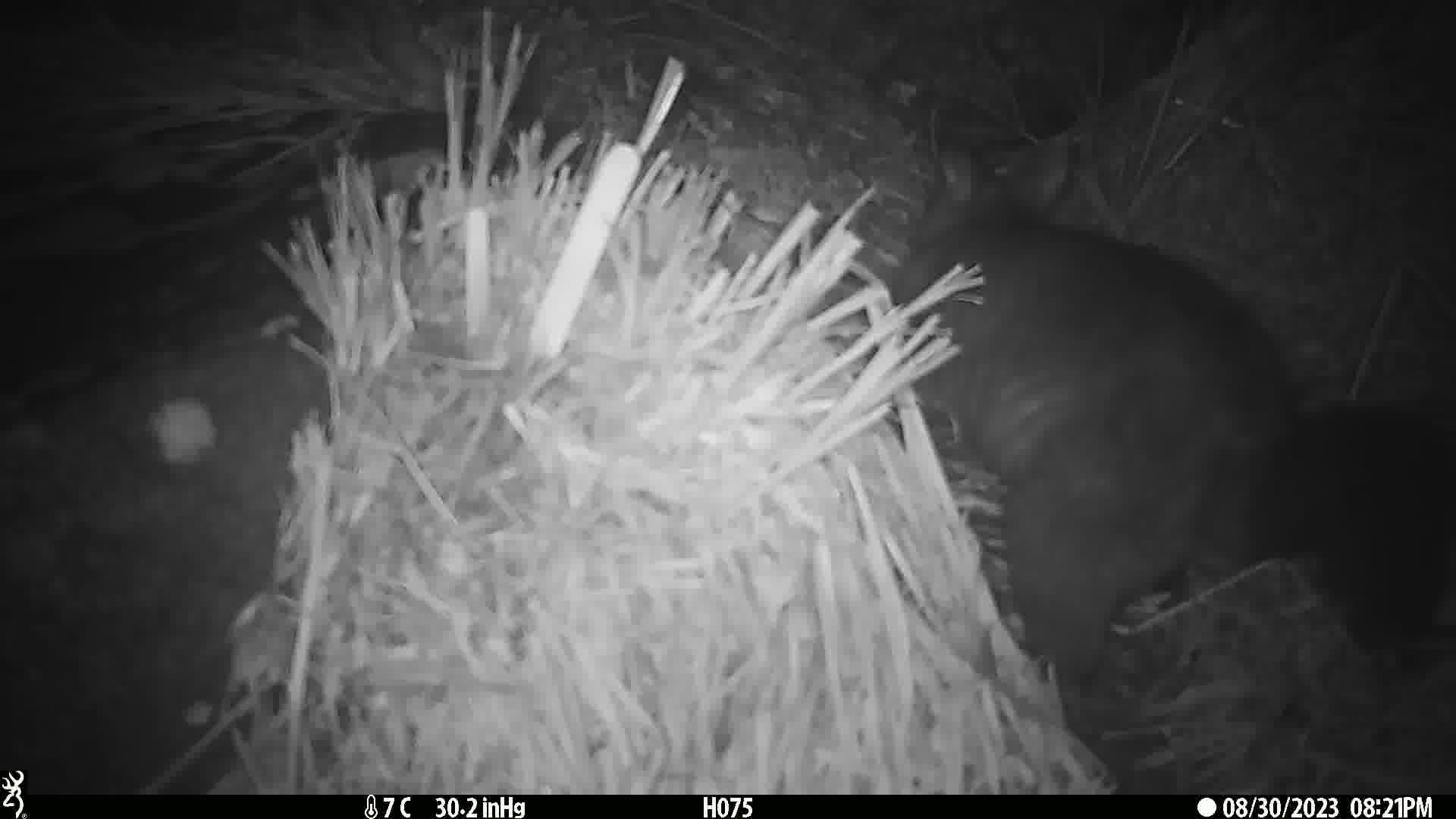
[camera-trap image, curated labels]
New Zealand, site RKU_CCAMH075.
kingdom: Animalia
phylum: Chordata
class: Mammalia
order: Diprotodontia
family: Phalangeridae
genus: Trichosurus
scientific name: Trichosurus vulpecula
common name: common brushtail possum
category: possum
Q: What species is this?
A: Possum (common brushtail possum) (Trichosurus vulpecula).